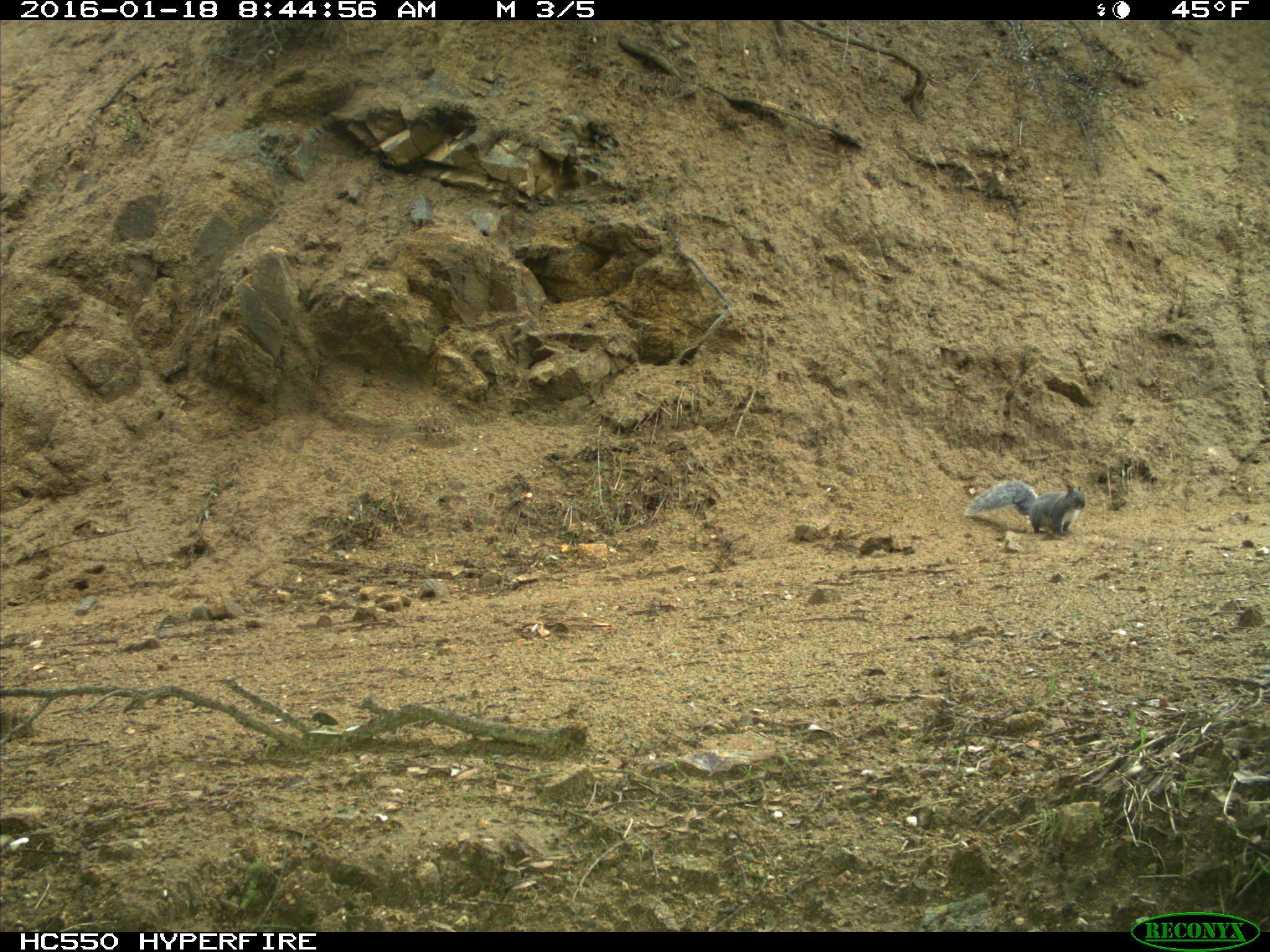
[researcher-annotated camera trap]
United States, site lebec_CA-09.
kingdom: Animalia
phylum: Chordata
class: Mammalia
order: Rodentia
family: Sciuridae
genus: Sciurus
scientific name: Sciurus carolinensis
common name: eastern gray squirrel